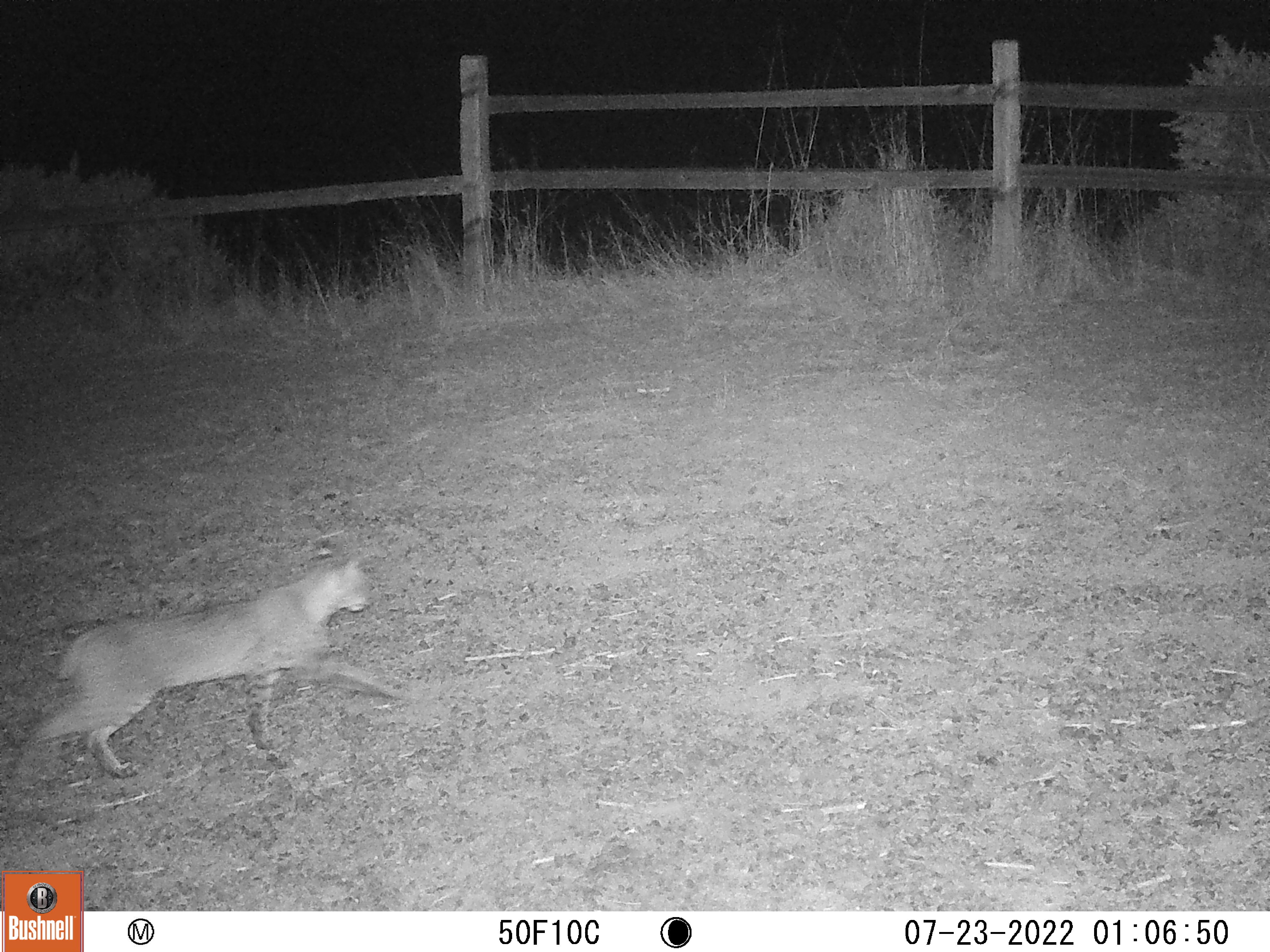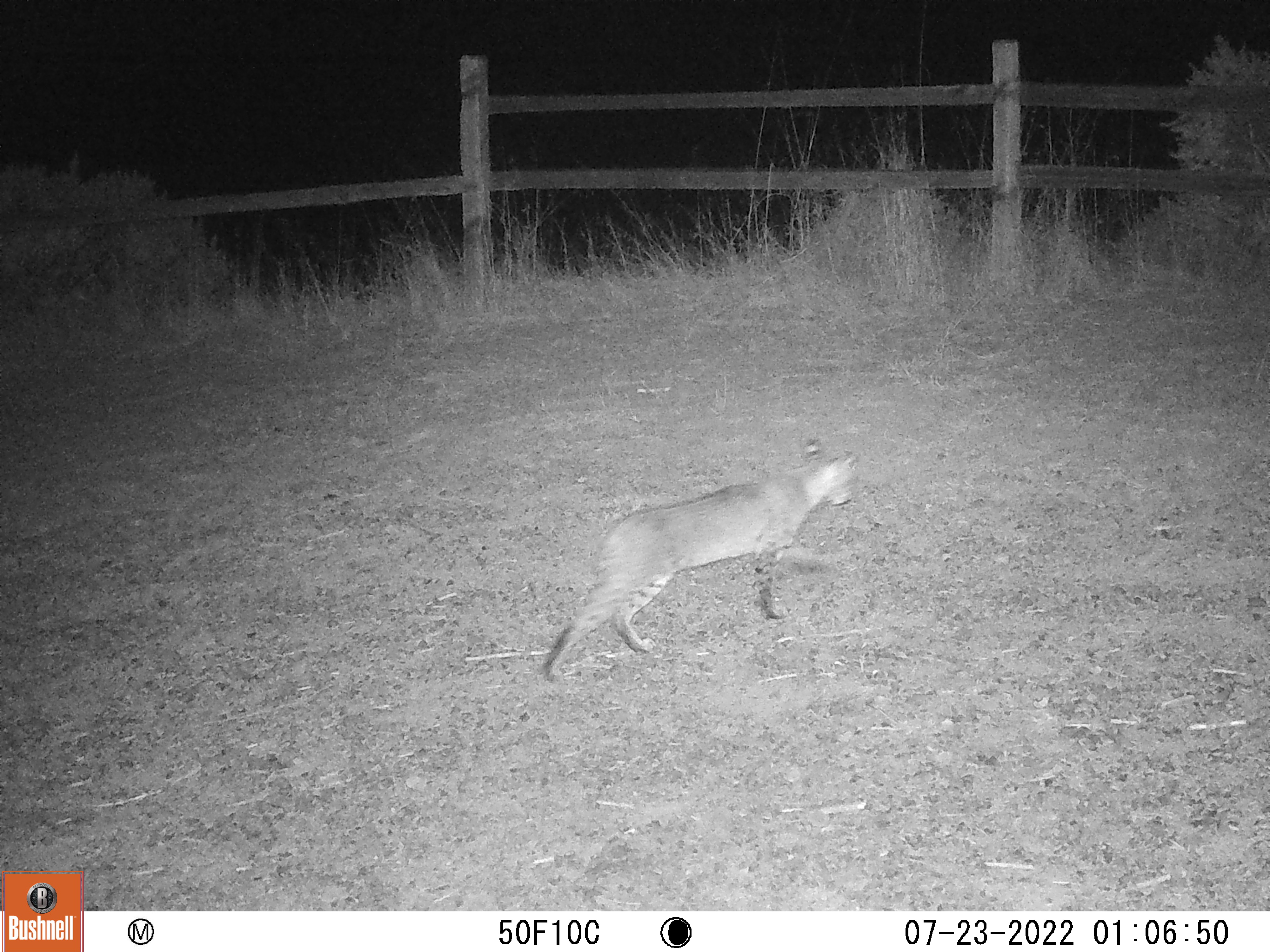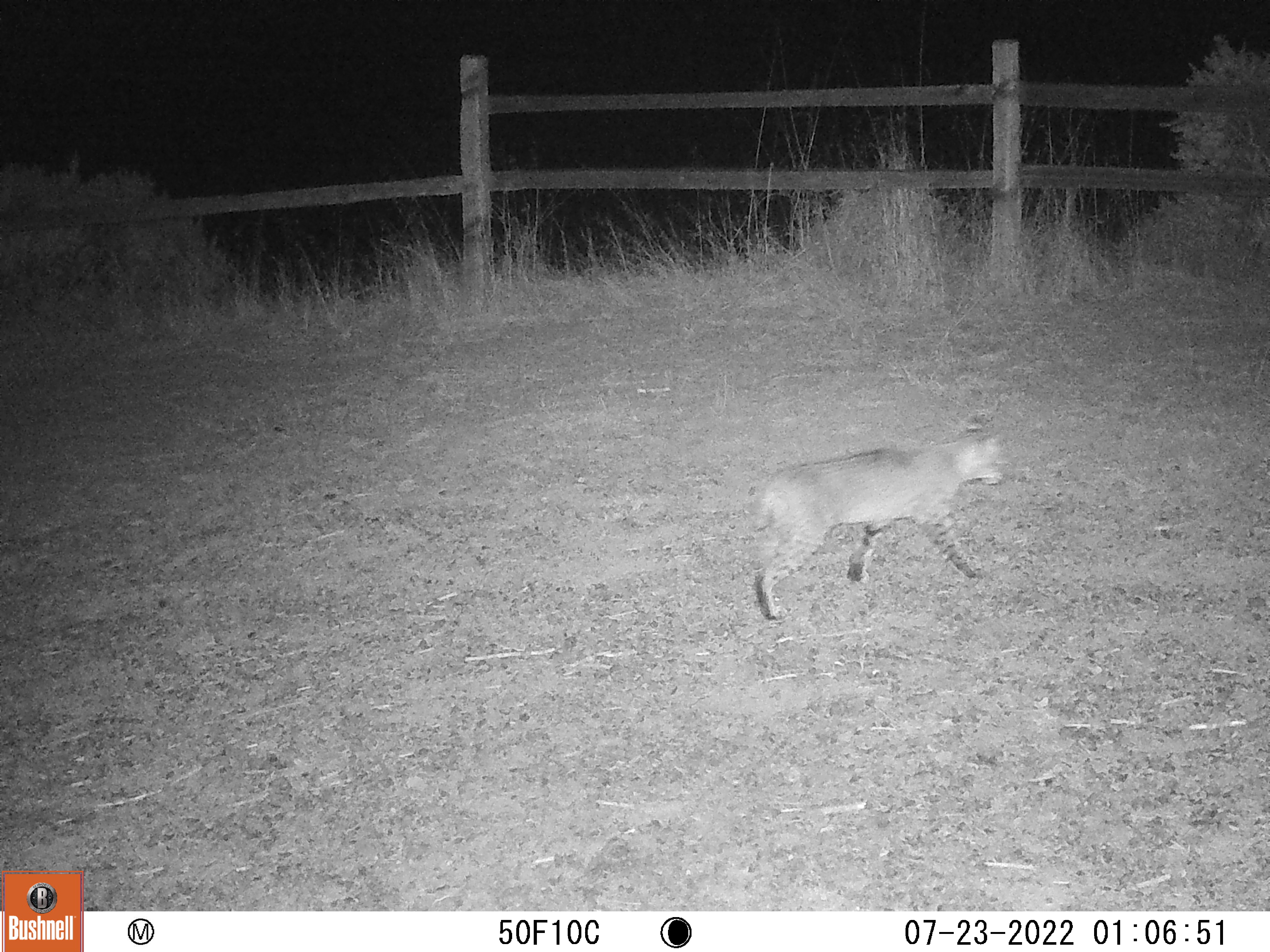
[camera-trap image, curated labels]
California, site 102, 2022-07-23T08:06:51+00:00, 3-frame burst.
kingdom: Animalia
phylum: Chordata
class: Mammalia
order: Carnivora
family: Felidae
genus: Lynx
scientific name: Lynx rufus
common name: bobcat